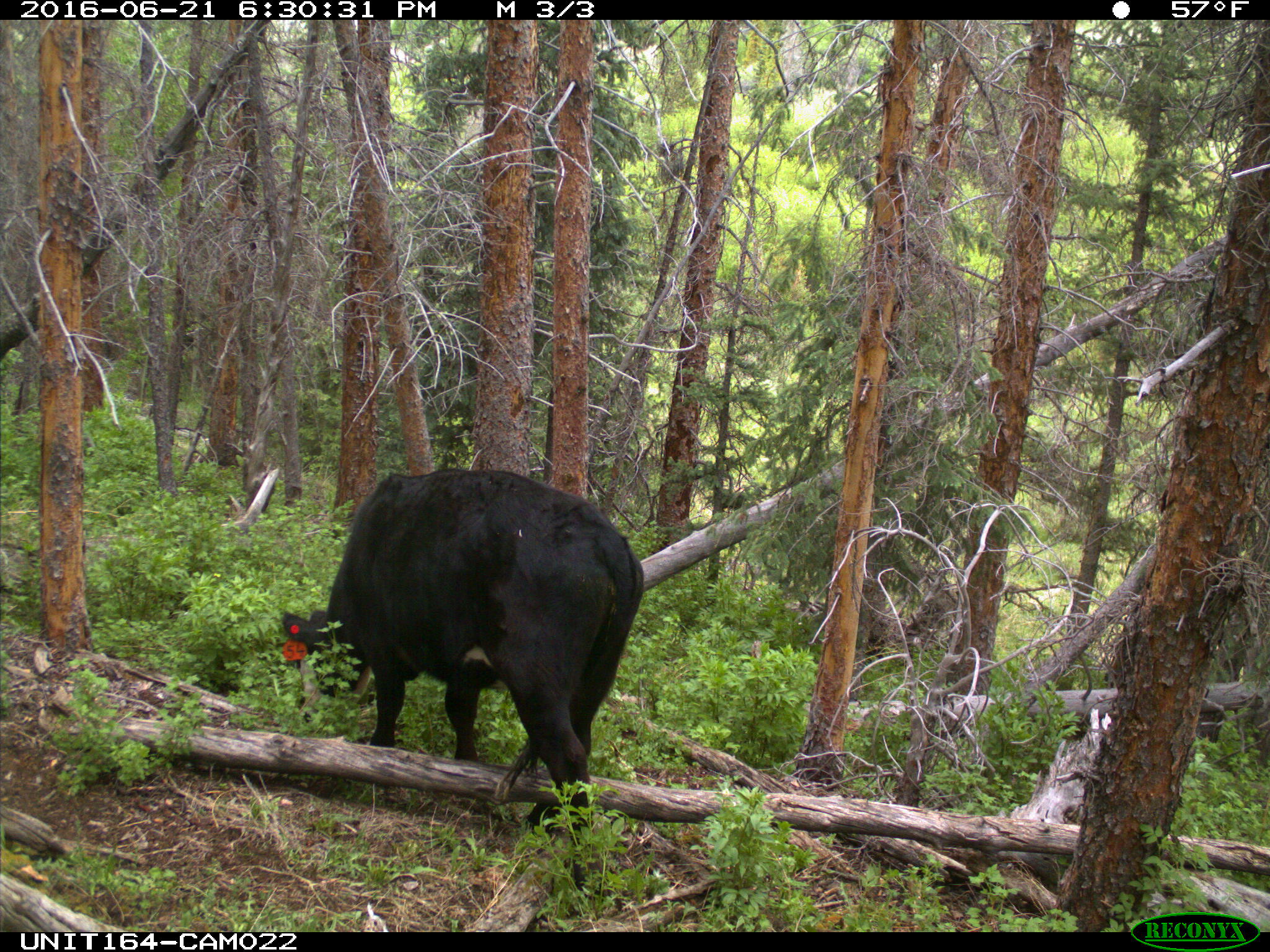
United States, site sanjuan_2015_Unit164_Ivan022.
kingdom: Animalia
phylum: Chordata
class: Mammalia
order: Artiodactyla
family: Bovidae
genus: Bos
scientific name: Bos taurus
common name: domestic cow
Bos taurus (domestic cow).